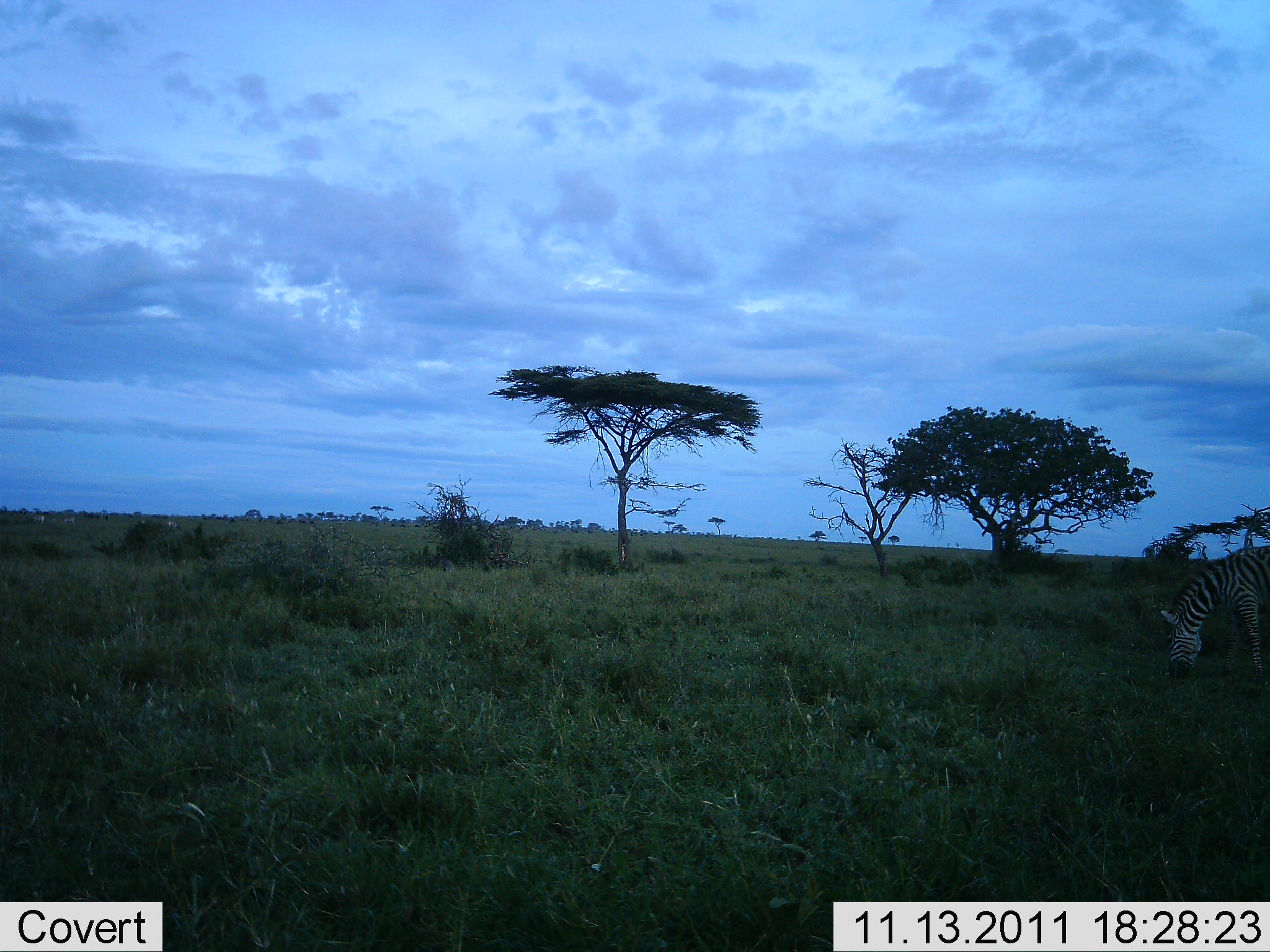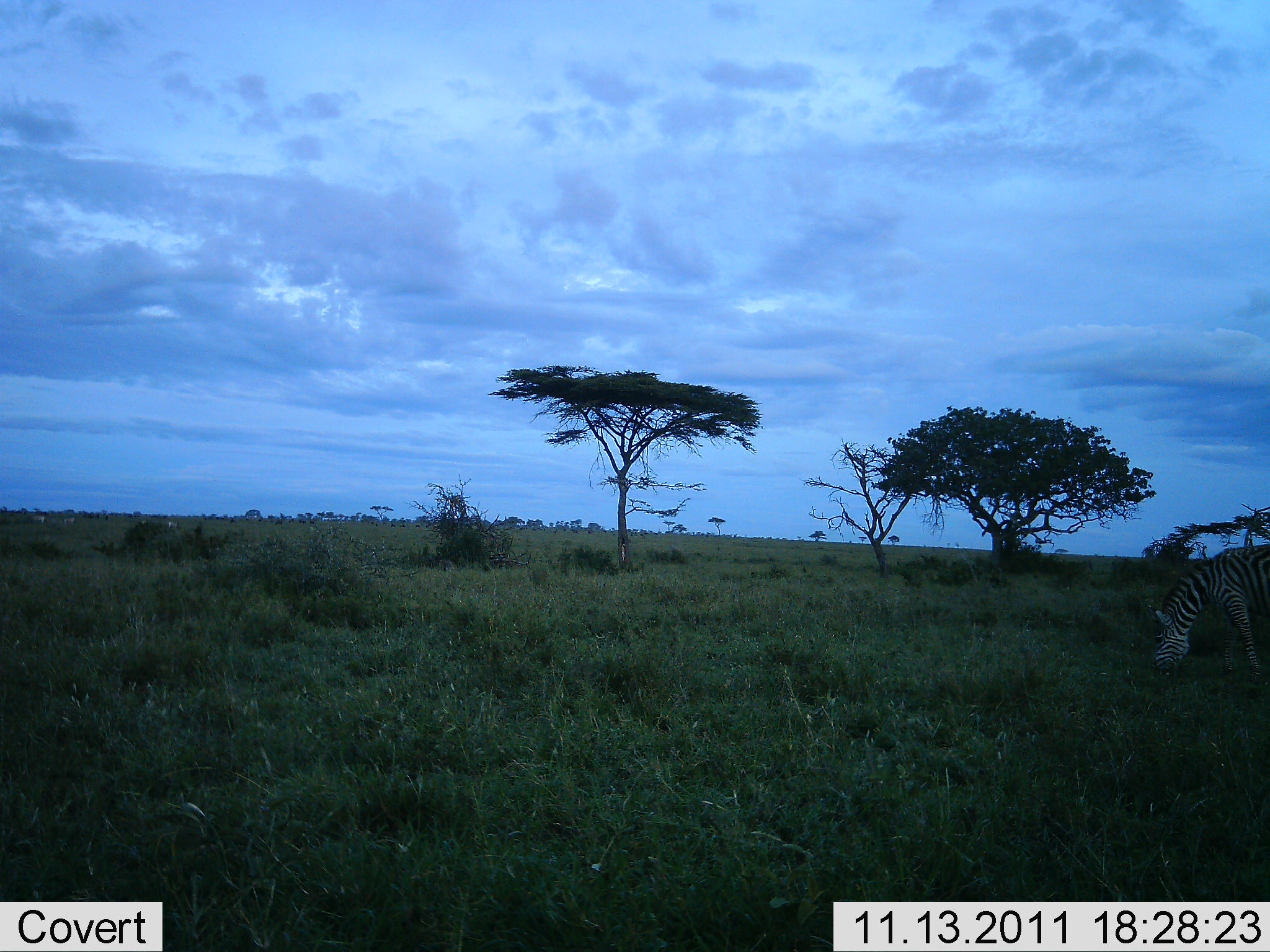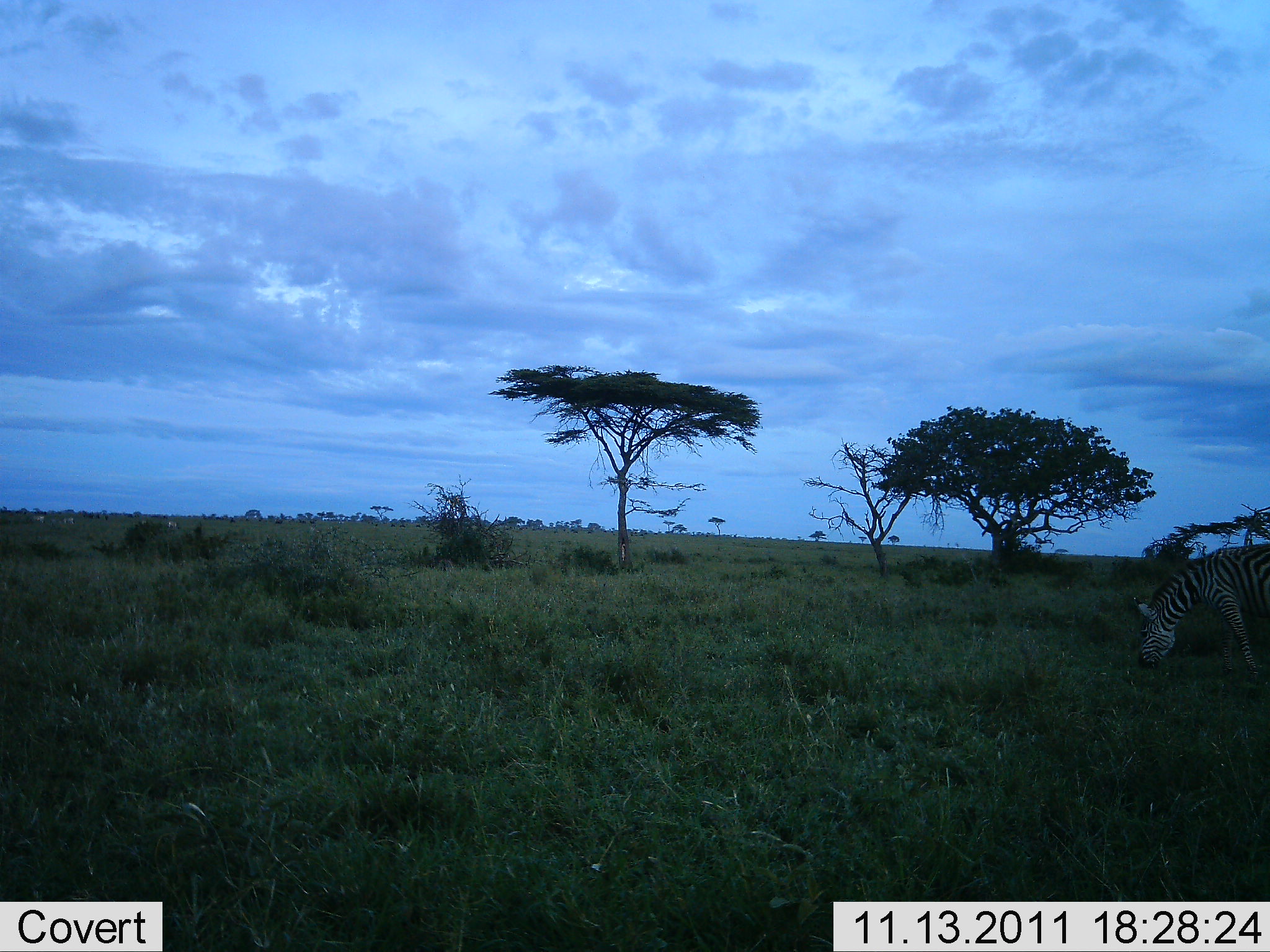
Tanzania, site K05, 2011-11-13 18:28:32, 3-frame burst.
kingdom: Animalia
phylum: Chordata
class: Mammalia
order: Perissodactyla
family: Equidae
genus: Equus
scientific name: Equus quagga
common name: plains zebra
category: zebra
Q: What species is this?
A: Zebra (plains zebra) (Equus quagga).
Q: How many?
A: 1.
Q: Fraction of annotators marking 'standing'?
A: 18%.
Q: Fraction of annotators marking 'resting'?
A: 0%.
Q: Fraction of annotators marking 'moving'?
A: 36%.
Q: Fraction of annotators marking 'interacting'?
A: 0%.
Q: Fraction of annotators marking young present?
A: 0%.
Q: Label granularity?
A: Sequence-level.